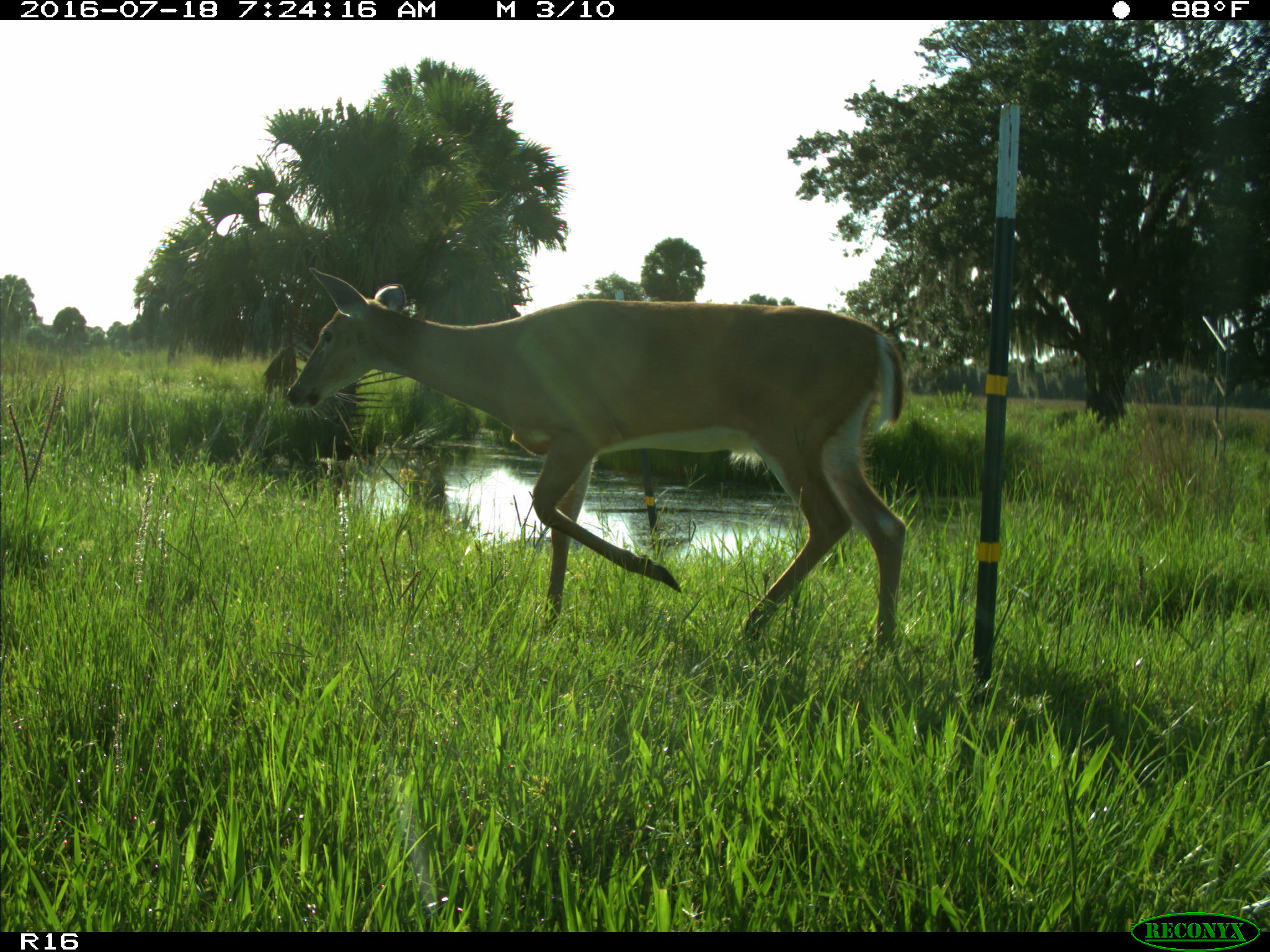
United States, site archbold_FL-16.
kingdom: Animalia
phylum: Chordata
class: Mammalia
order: Artiodactyla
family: Cervidae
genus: Odocoileus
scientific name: Odocoileus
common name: deer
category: unidentified deer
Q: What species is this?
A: Unidentified deer (deer) (Odocoileus).